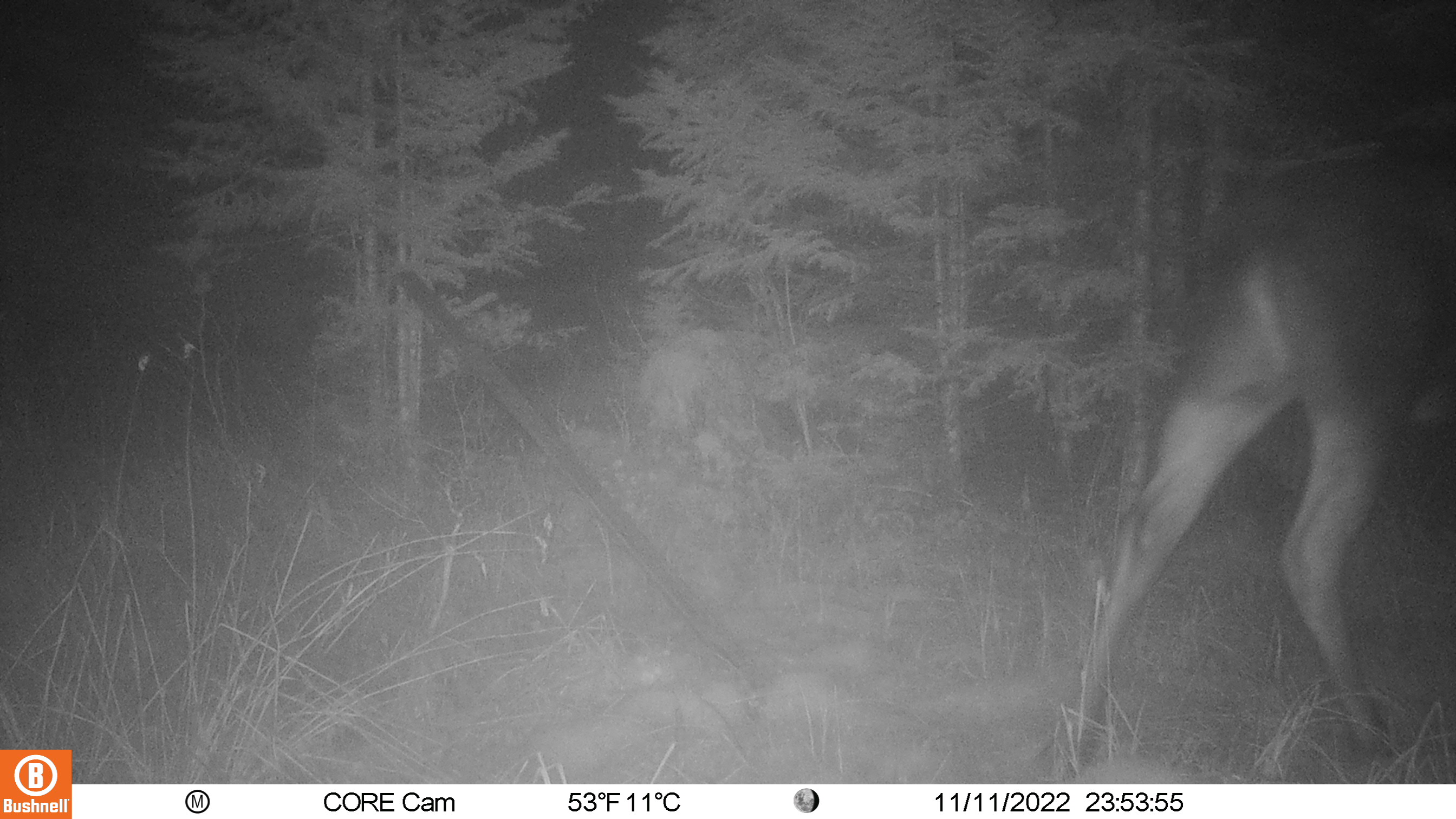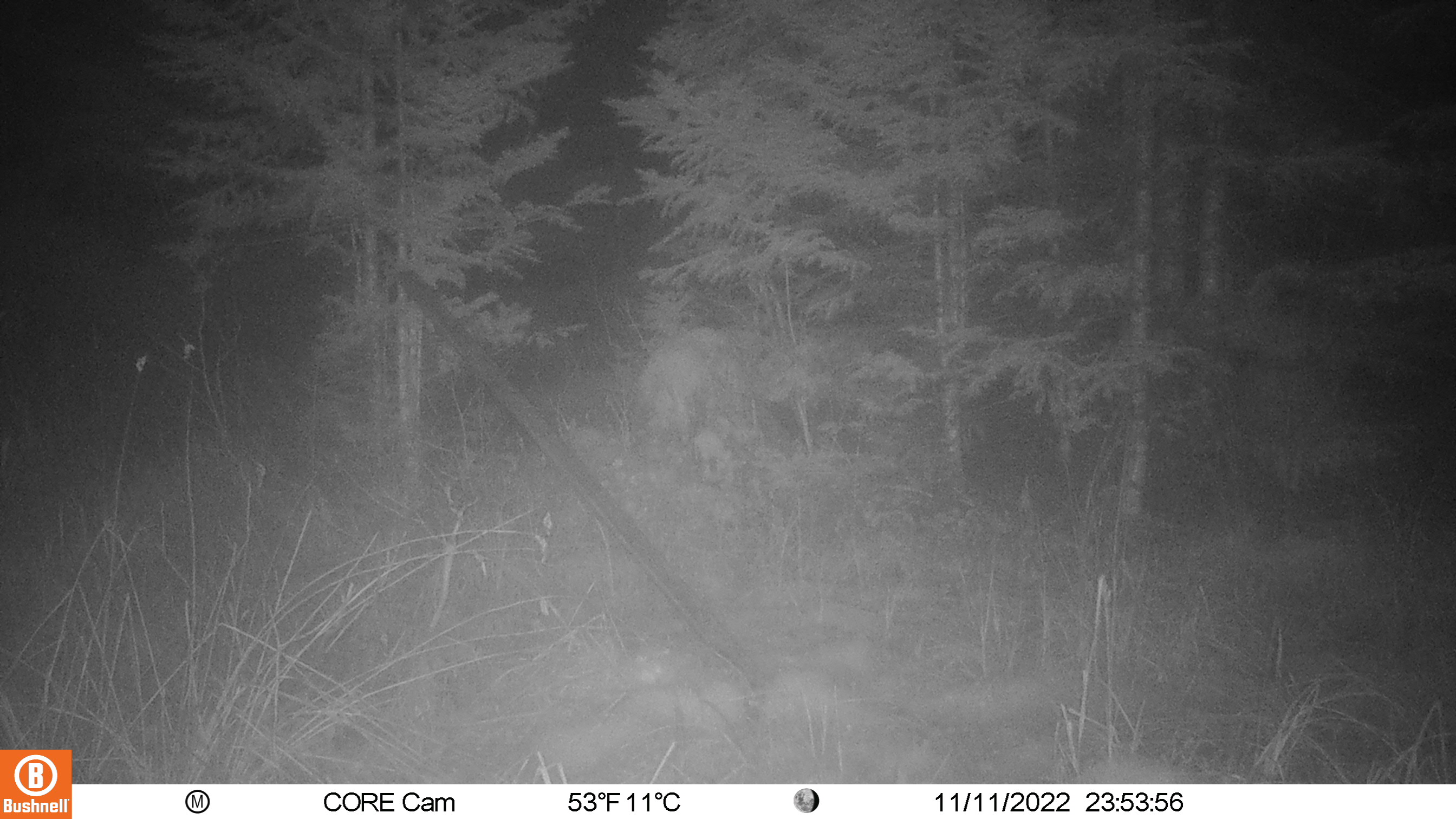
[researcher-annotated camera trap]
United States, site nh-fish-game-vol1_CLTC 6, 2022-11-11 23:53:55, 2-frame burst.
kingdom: Animalia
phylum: Chordata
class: Mammalia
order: Artiodactyla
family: Cervidae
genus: Alces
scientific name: Alces alces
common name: moose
Moose (Alces alces).